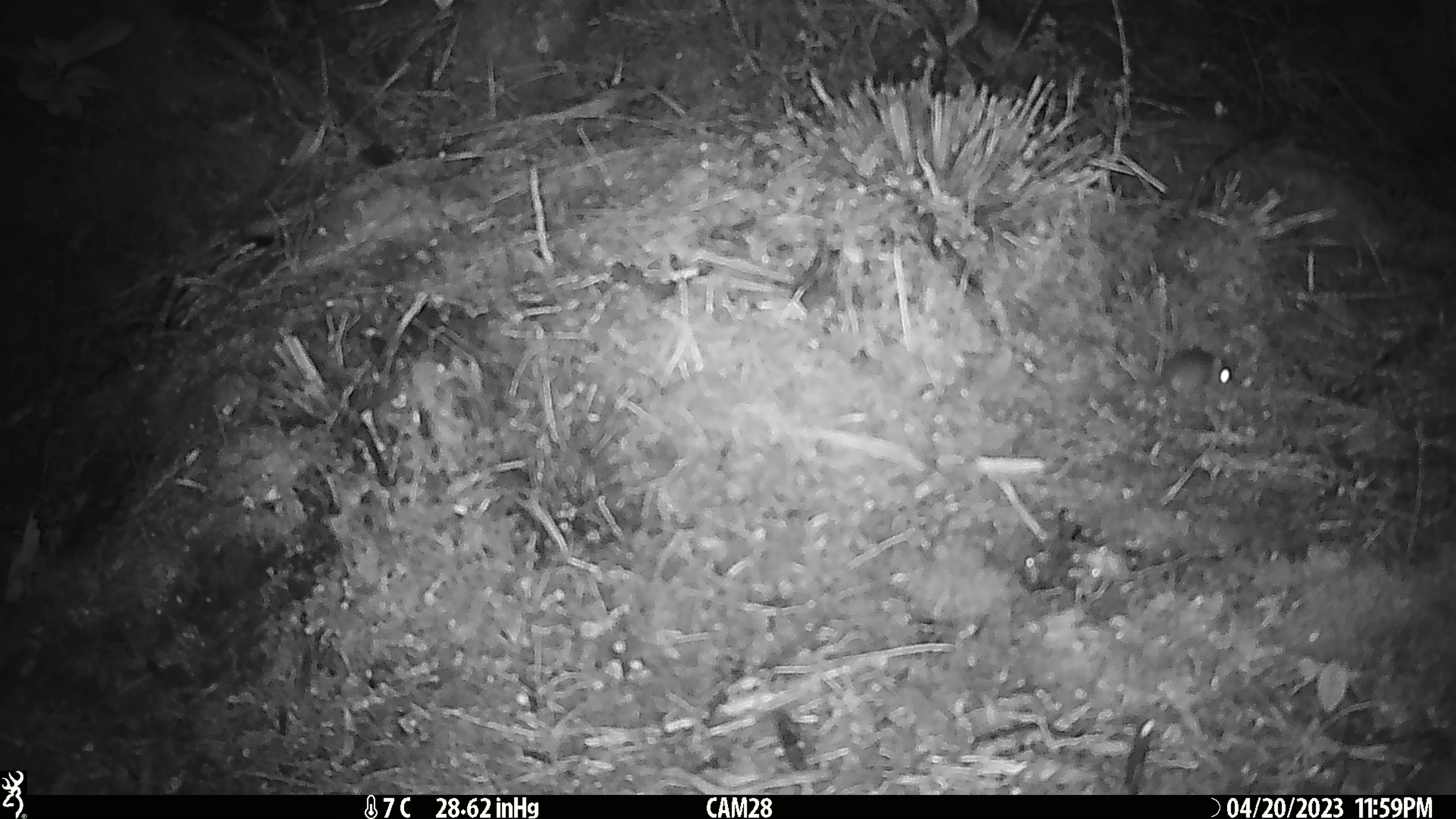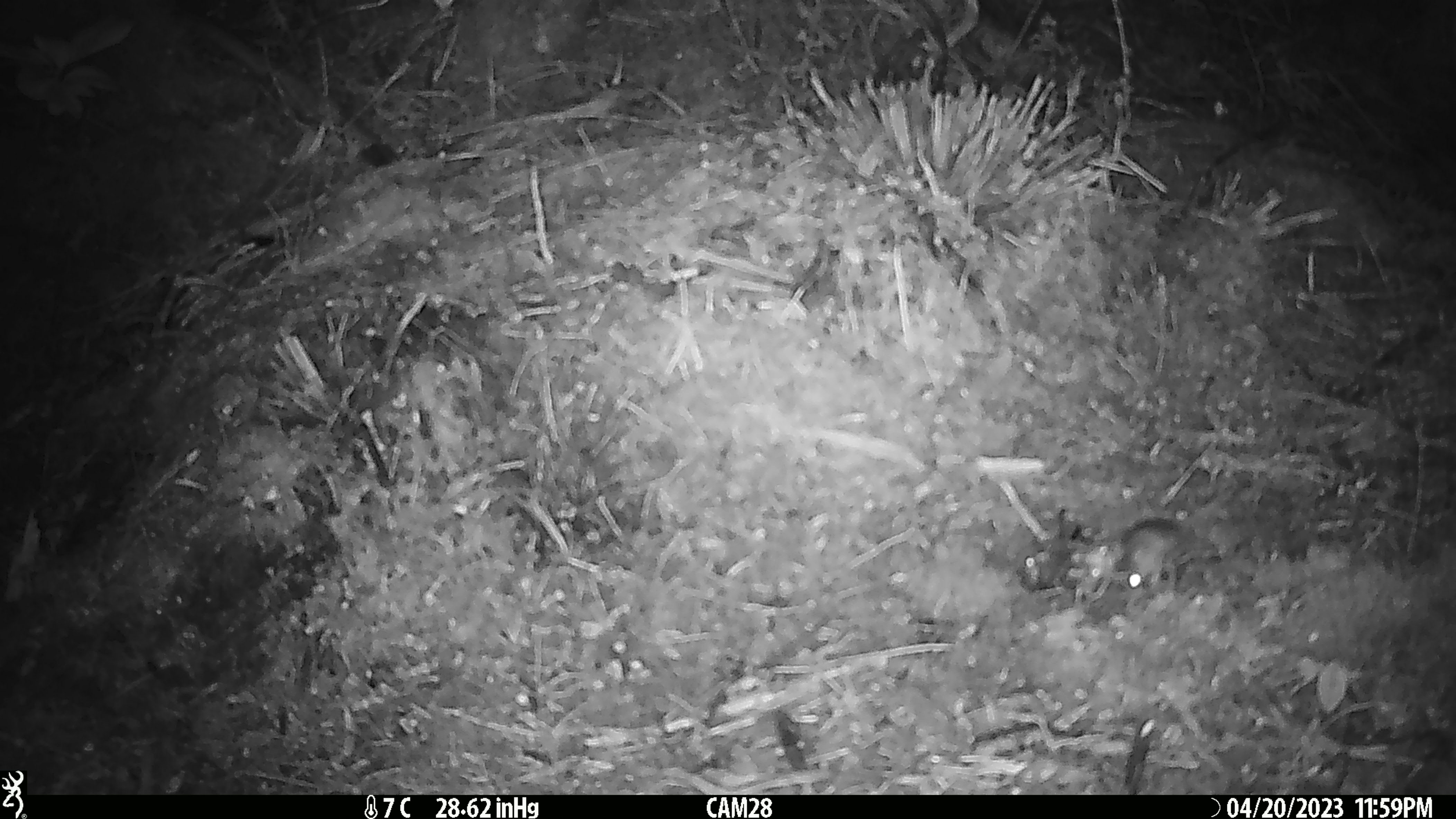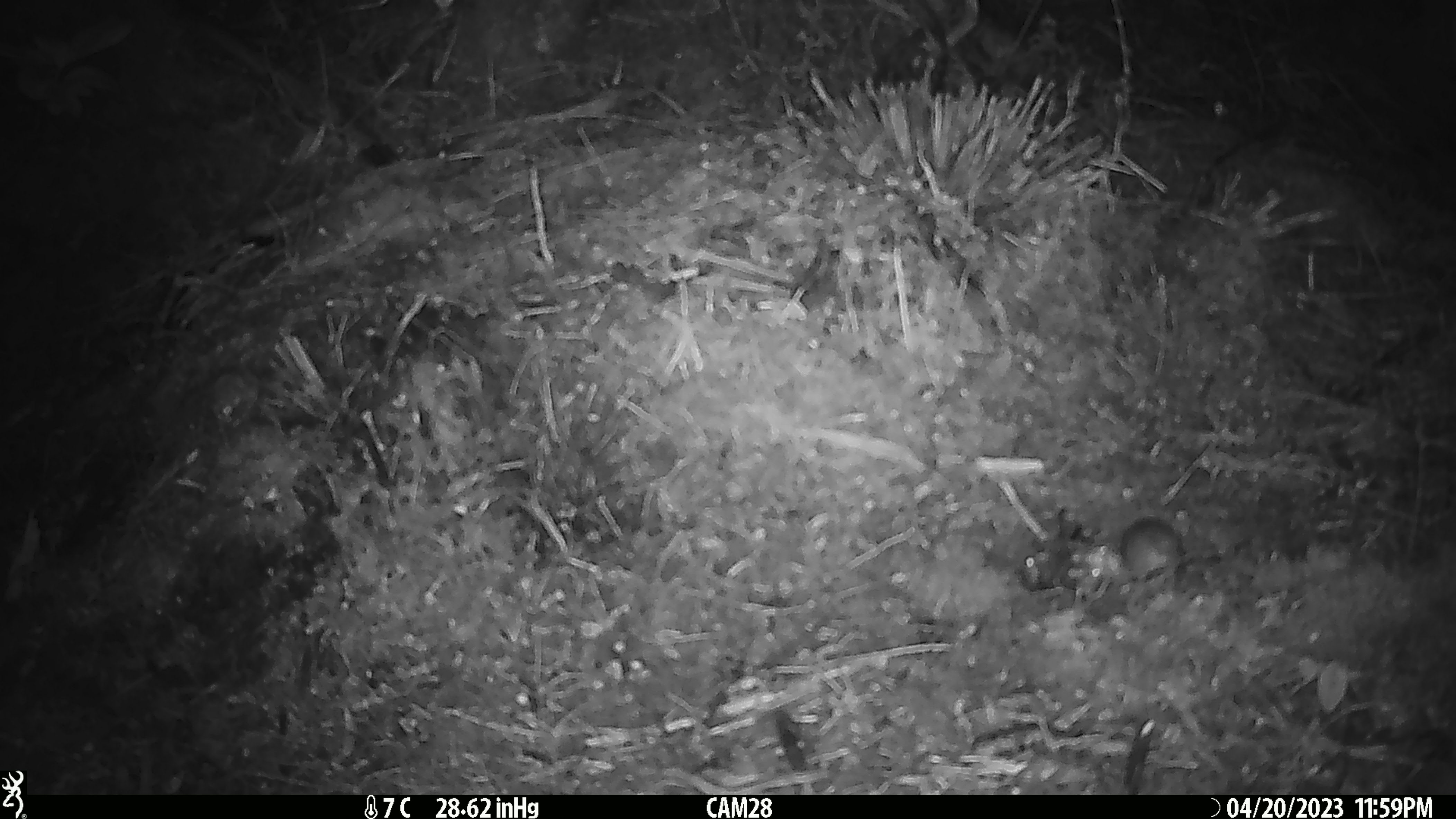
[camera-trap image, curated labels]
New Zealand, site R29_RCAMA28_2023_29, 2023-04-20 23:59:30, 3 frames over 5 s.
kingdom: Animalia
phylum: Chordata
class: Mammalia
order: Rodentia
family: Muridae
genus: Mus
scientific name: Mus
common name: mouse